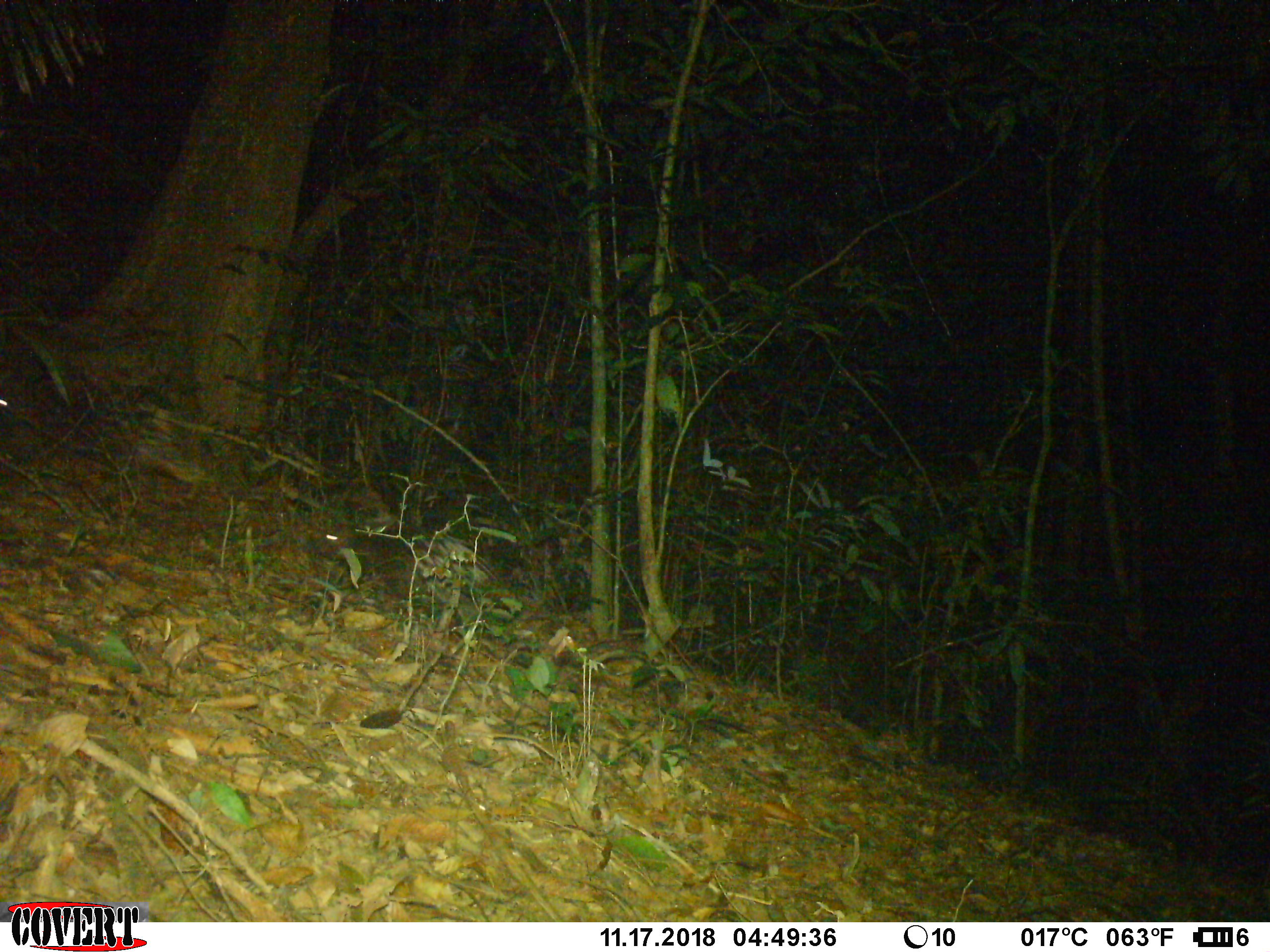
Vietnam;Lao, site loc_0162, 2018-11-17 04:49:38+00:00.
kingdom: Animalia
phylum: Chordata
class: Mammalia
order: Rodentia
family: Hystricidae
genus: Hystrix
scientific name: Hystrix brachyura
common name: malayan porcupine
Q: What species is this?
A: Malayan porcupine (Hystrix brachyura).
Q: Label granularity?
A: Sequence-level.